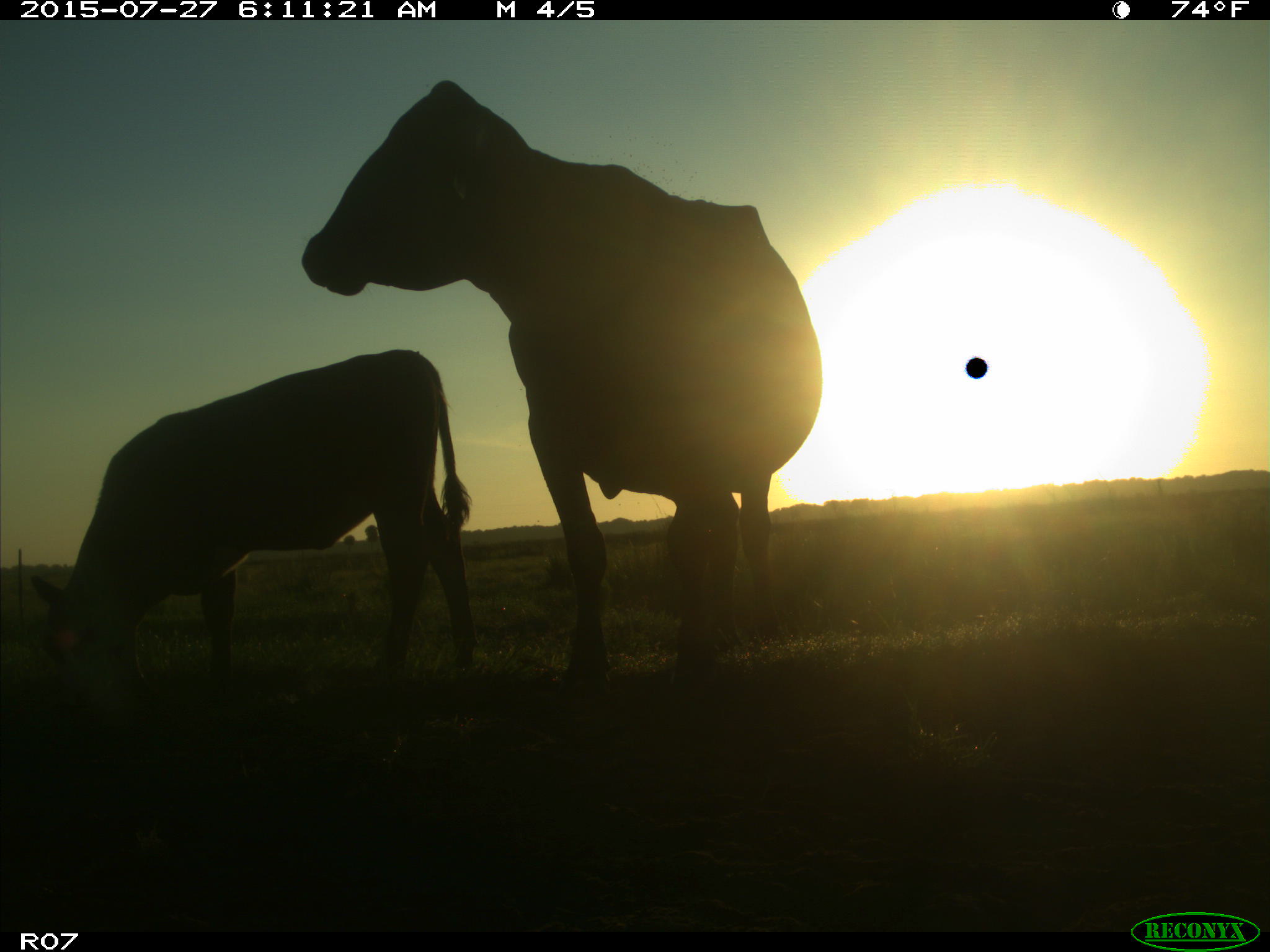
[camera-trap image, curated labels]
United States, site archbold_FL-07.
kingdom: Animalia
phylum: Chordata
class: Mammalia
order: Artiodactyla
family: Bovidae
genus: Bos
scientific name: Bos taurus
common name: domestic cow